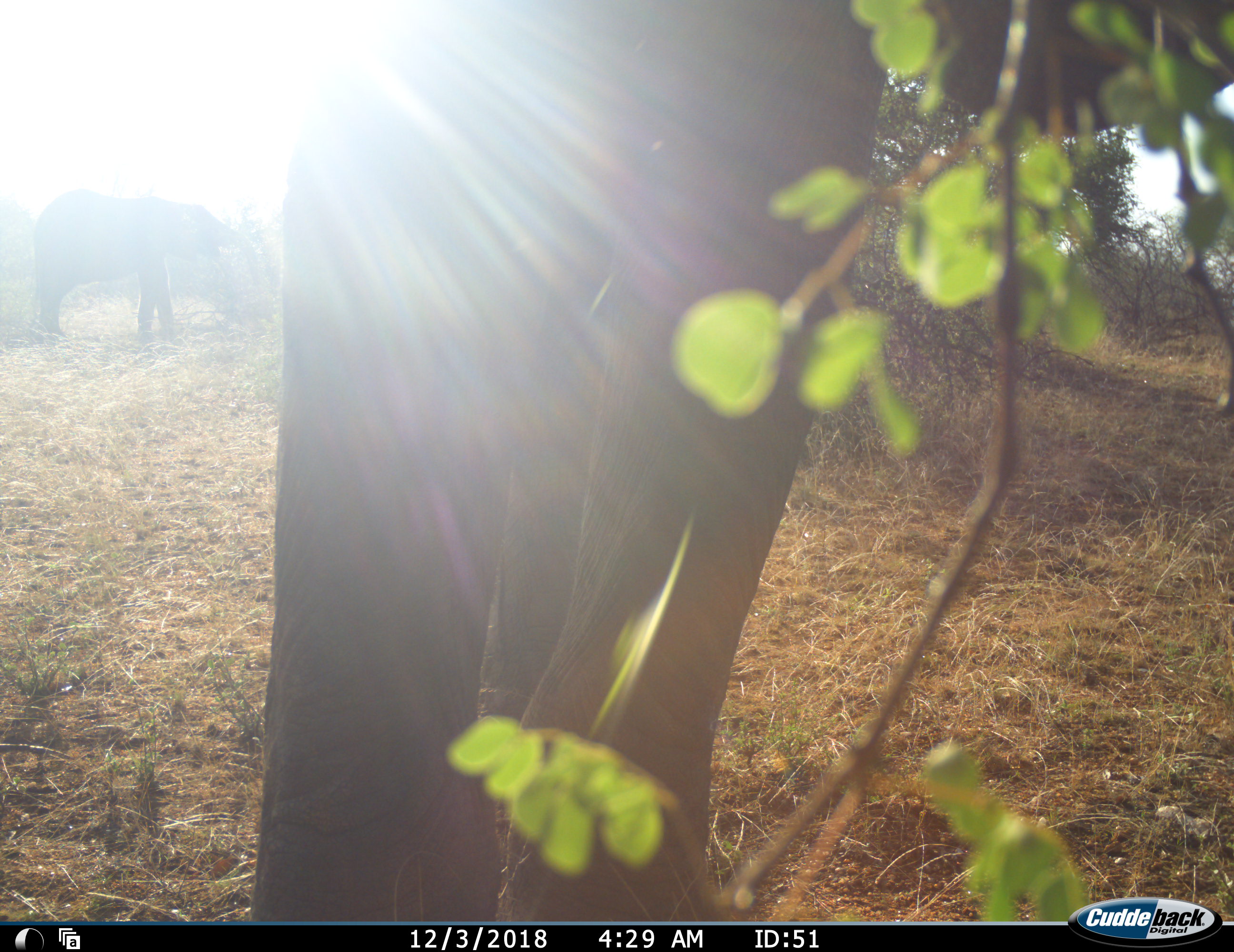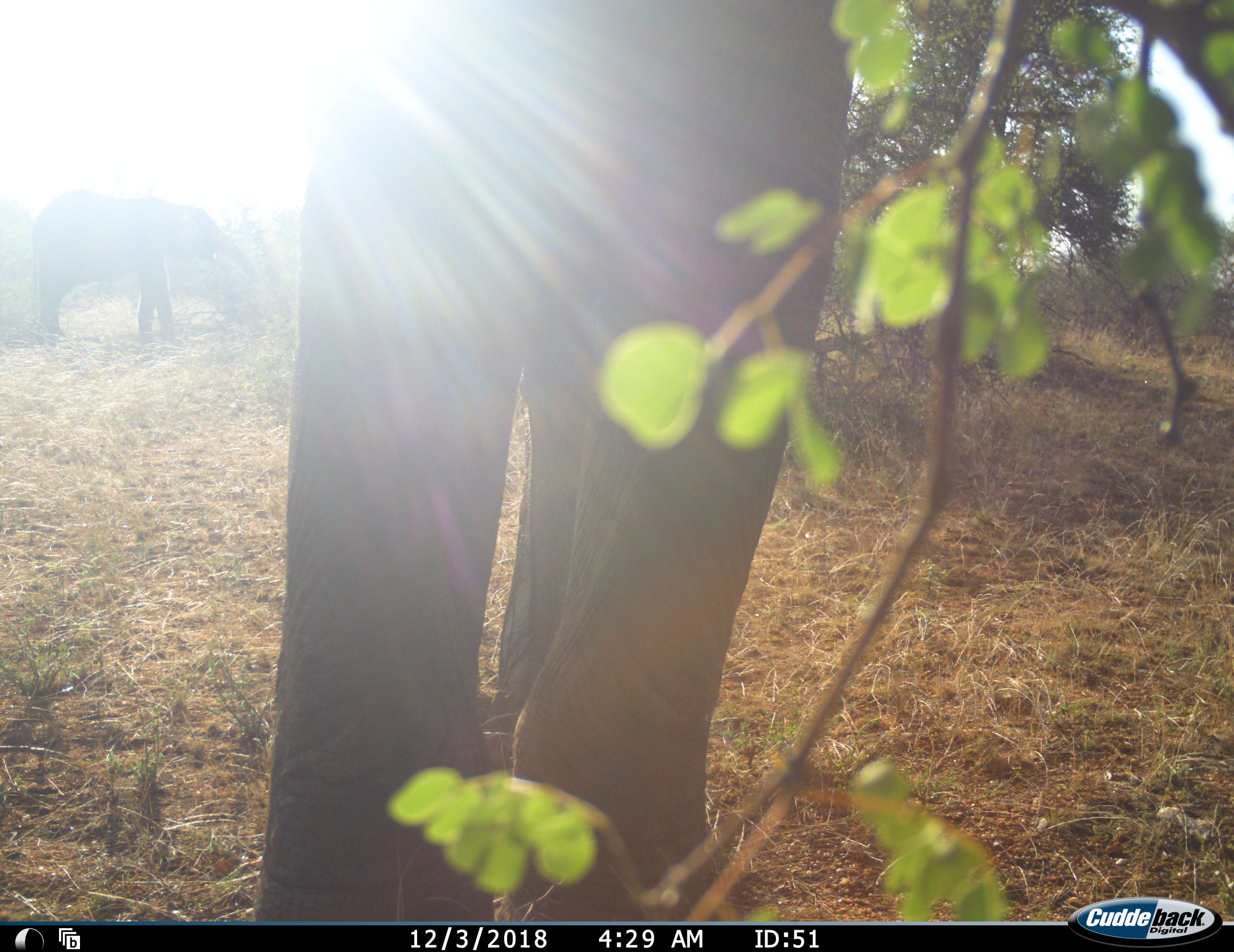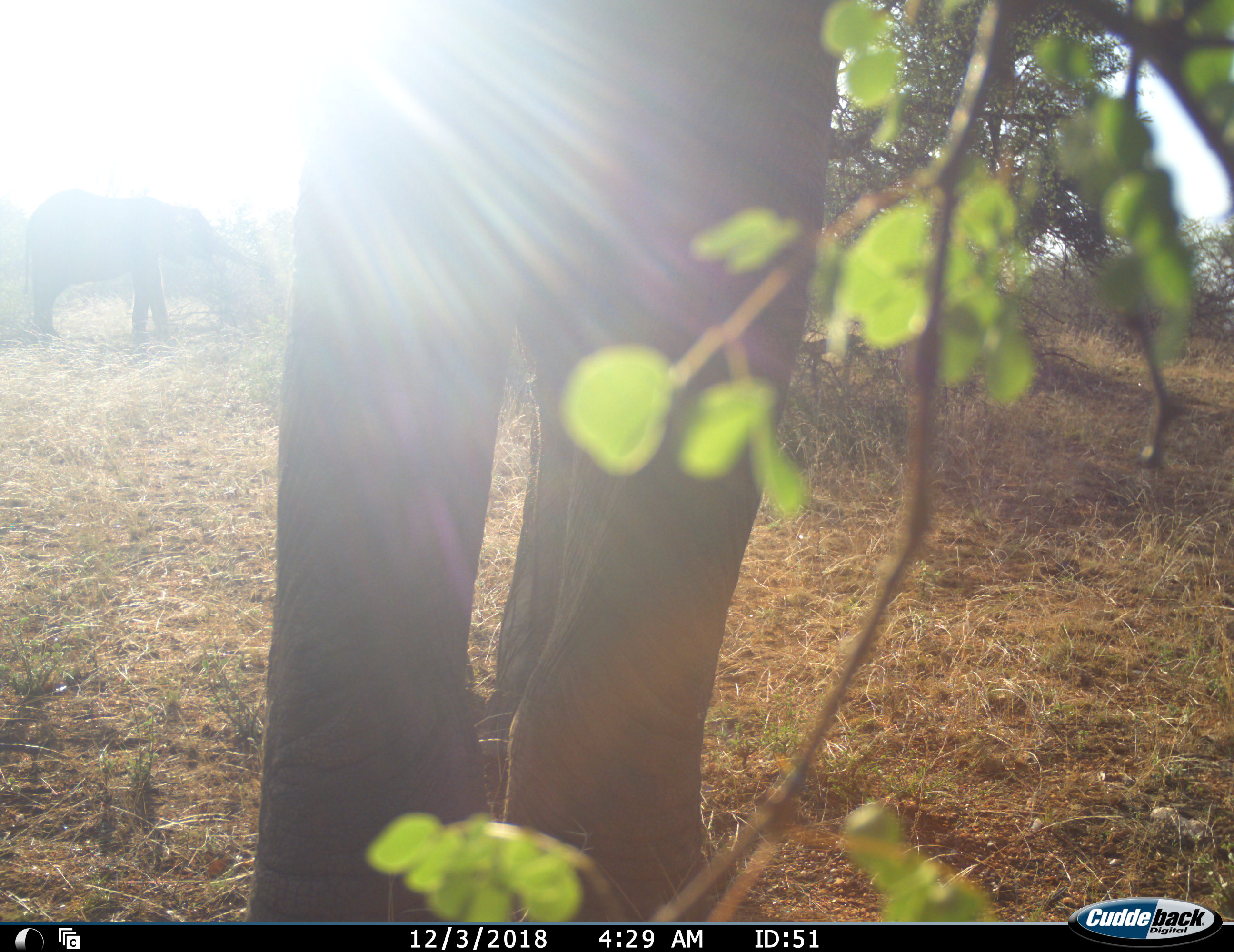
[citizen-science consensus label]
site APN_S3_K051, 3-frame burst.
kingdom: Animalia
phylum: Chordata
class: Mammalia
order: Proboscidea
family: Elephantidae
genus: Loxodonta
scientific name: Loxodonta africana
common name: african bush elephant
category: elephant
Elephant (african bush elephant) (Loxodonta africana), count 2. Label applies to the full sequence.